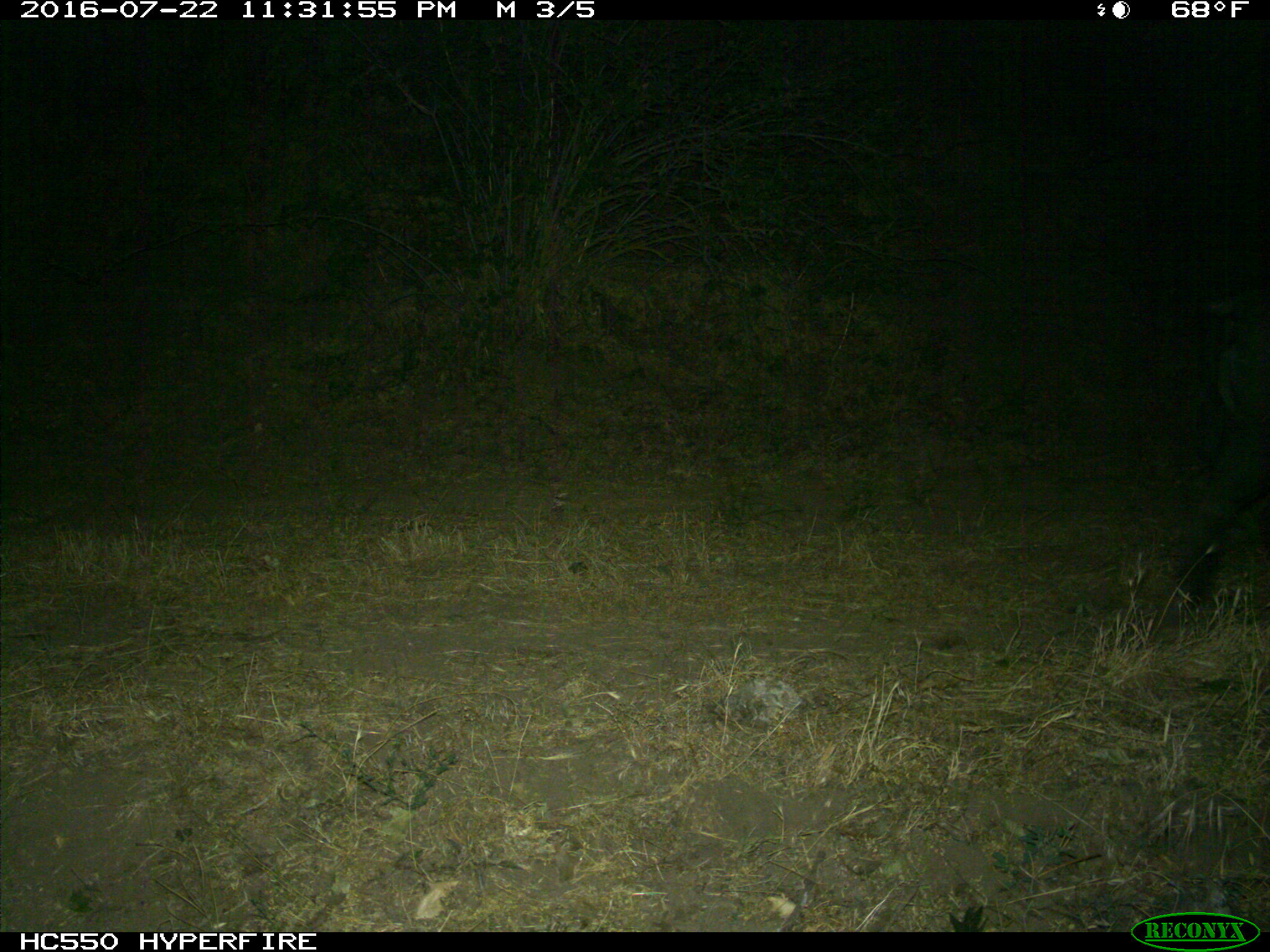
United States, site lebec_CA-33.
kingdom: Animalia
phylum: Chordata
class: Mammalia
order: Artiodactyla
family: Suidae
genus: Sus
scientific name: Sus scrofa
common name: wild boar